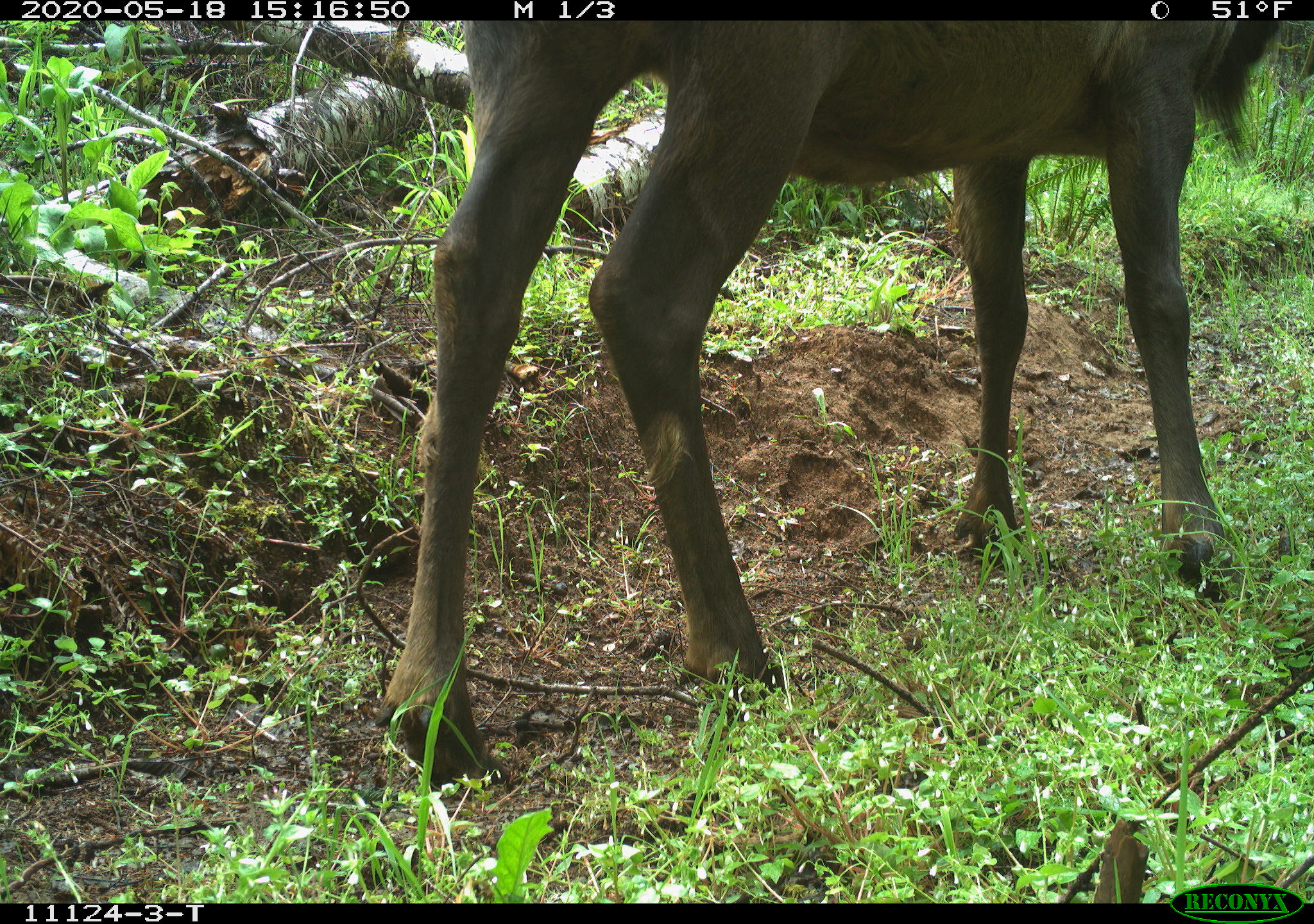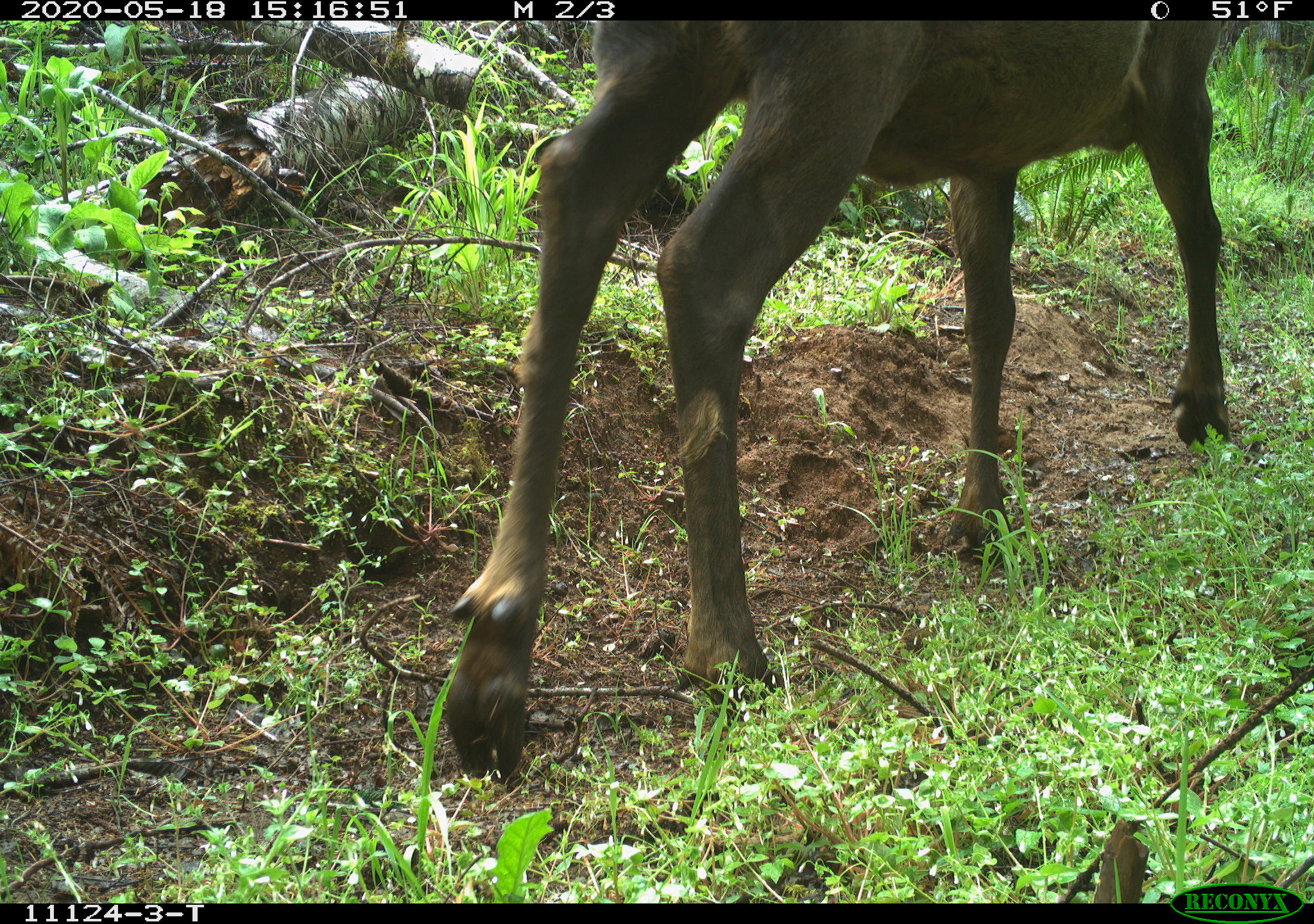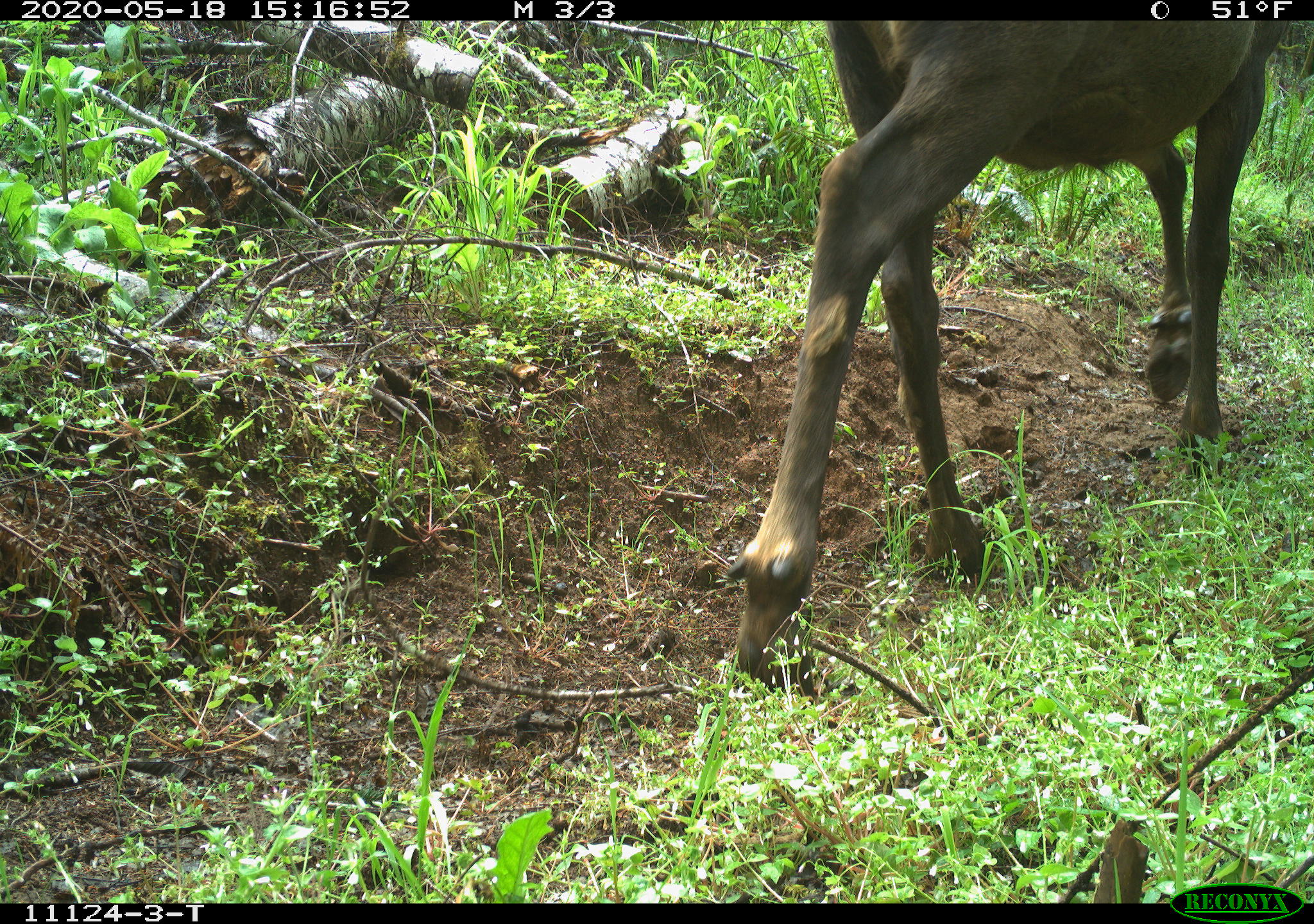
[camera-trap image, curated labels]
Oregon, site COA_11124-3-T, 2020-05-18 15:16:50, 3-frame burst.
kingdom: Animalia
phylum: Chordata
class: Mammalia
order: Artiodactyla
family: Cervidae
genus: Cervus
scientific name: Cervus canadensis roosevelti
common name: roosevelt elk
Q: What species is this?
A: Roosevelt elk (Cervus canadensis roosevelti).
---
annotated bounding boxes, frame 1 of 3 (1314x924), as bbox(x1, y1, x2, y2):
roosevelt elk: bbox(390, 24, 1283, 798)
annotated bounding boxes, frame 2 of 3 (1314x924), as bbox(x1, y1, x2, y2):
roosevelt elk: bbox(428, 31, 1234, 788)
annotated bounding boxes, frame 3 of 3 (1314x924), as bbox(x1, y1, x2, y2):
roosevelt elk: bbox(717, 35, 1281, 685)